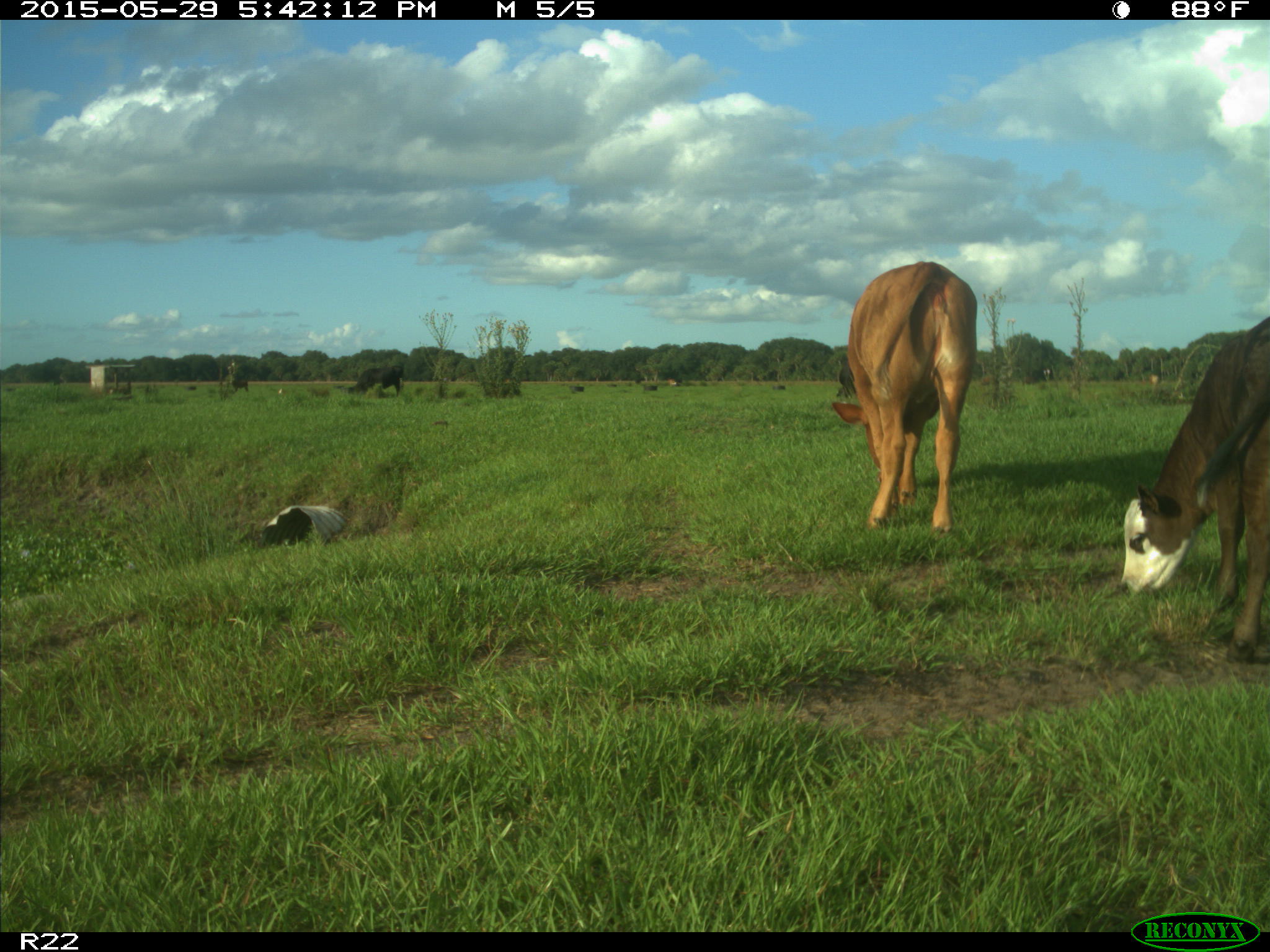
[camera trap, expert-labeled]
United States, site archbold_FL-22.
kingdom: Animalia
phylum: Chordata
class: Mammalia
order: Artiodactyla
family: Bovidae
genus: Bos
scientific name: Bos taurus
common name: domestic cow